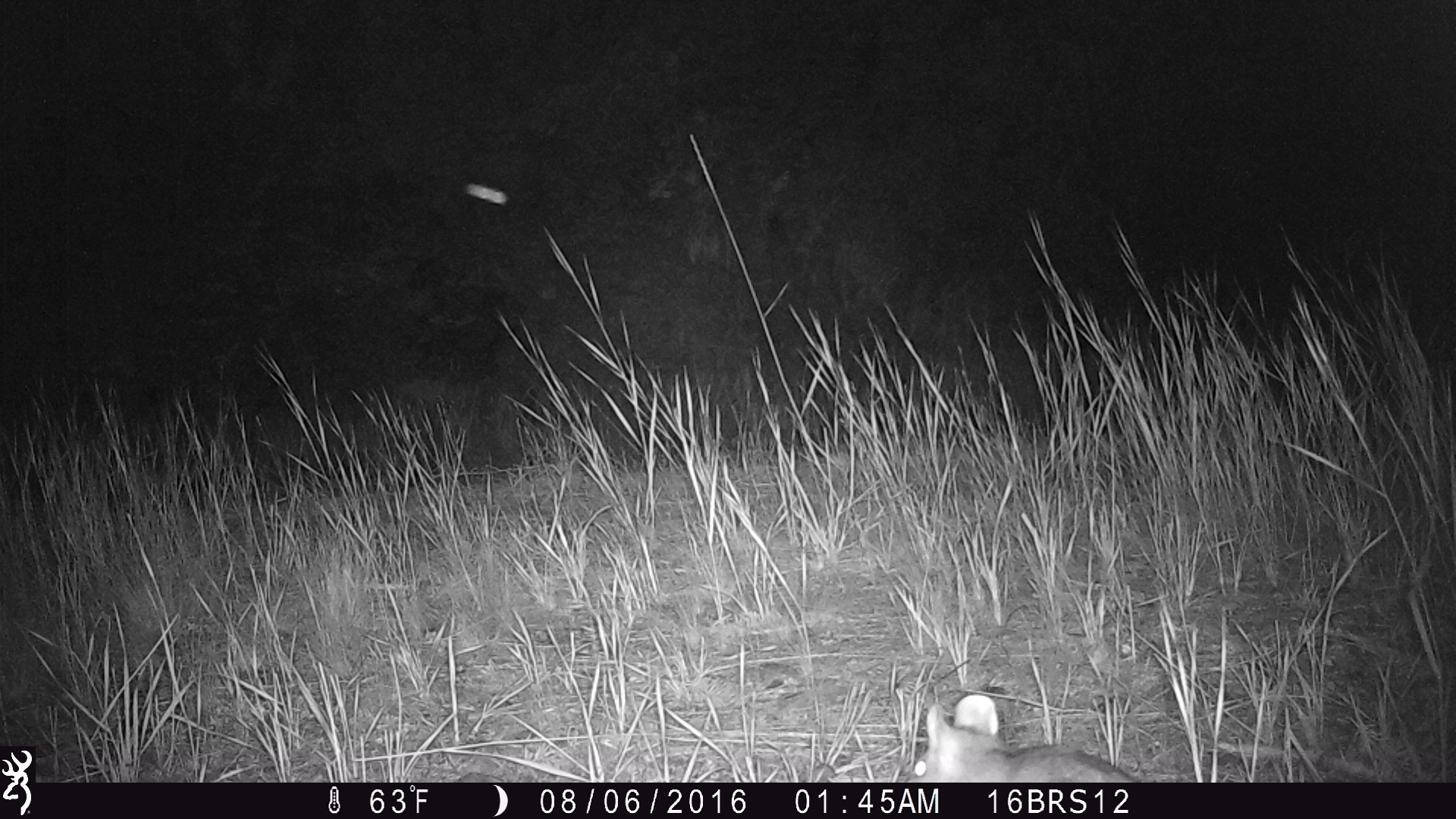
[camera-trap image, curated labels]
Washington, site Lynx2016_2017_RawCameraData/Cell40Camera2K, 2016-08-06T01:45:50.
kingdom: Animalia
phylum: Chordata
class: Mammalia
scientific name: Mammalia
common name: small mammal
Small mammal (Mammalia). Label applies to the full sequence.